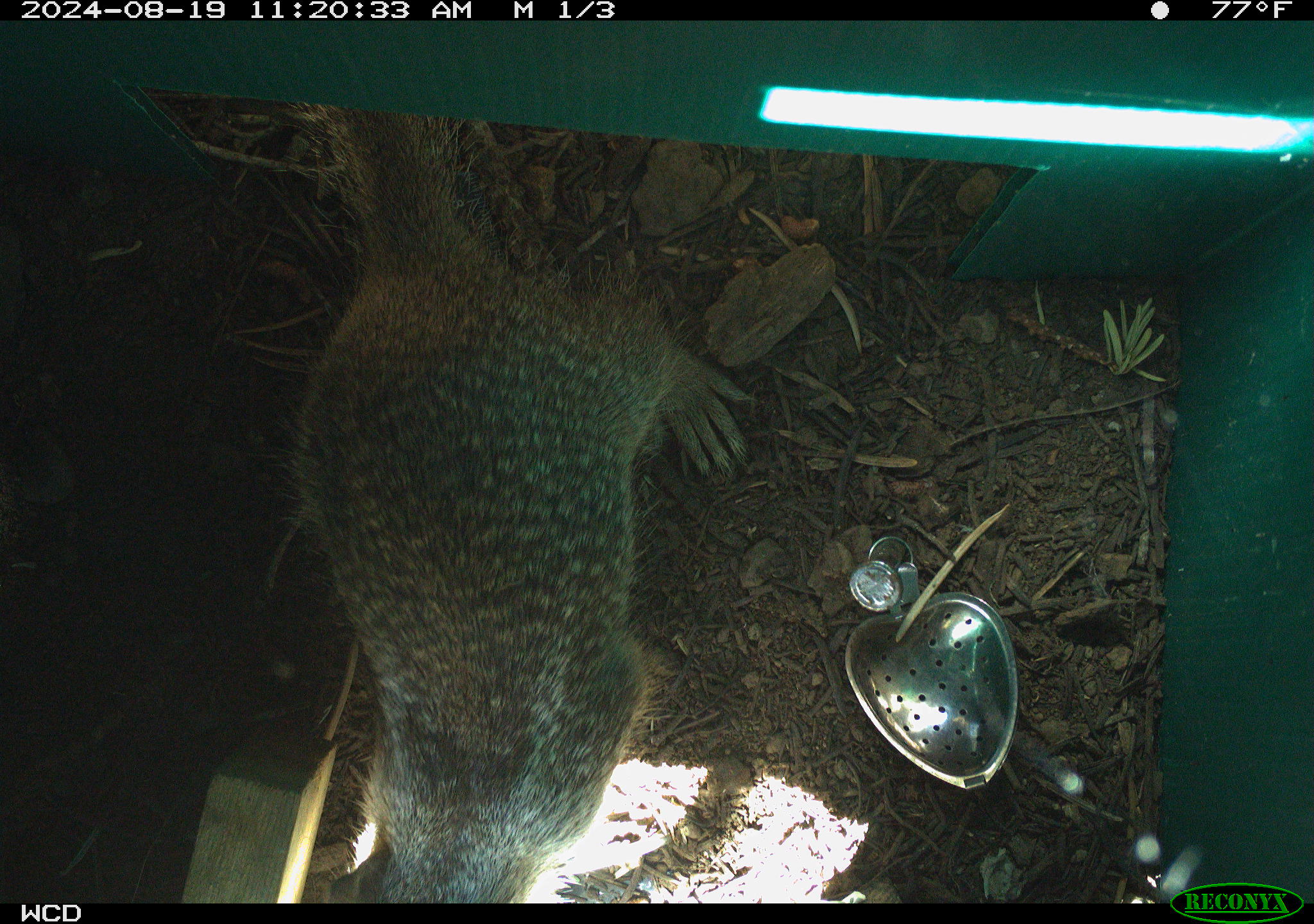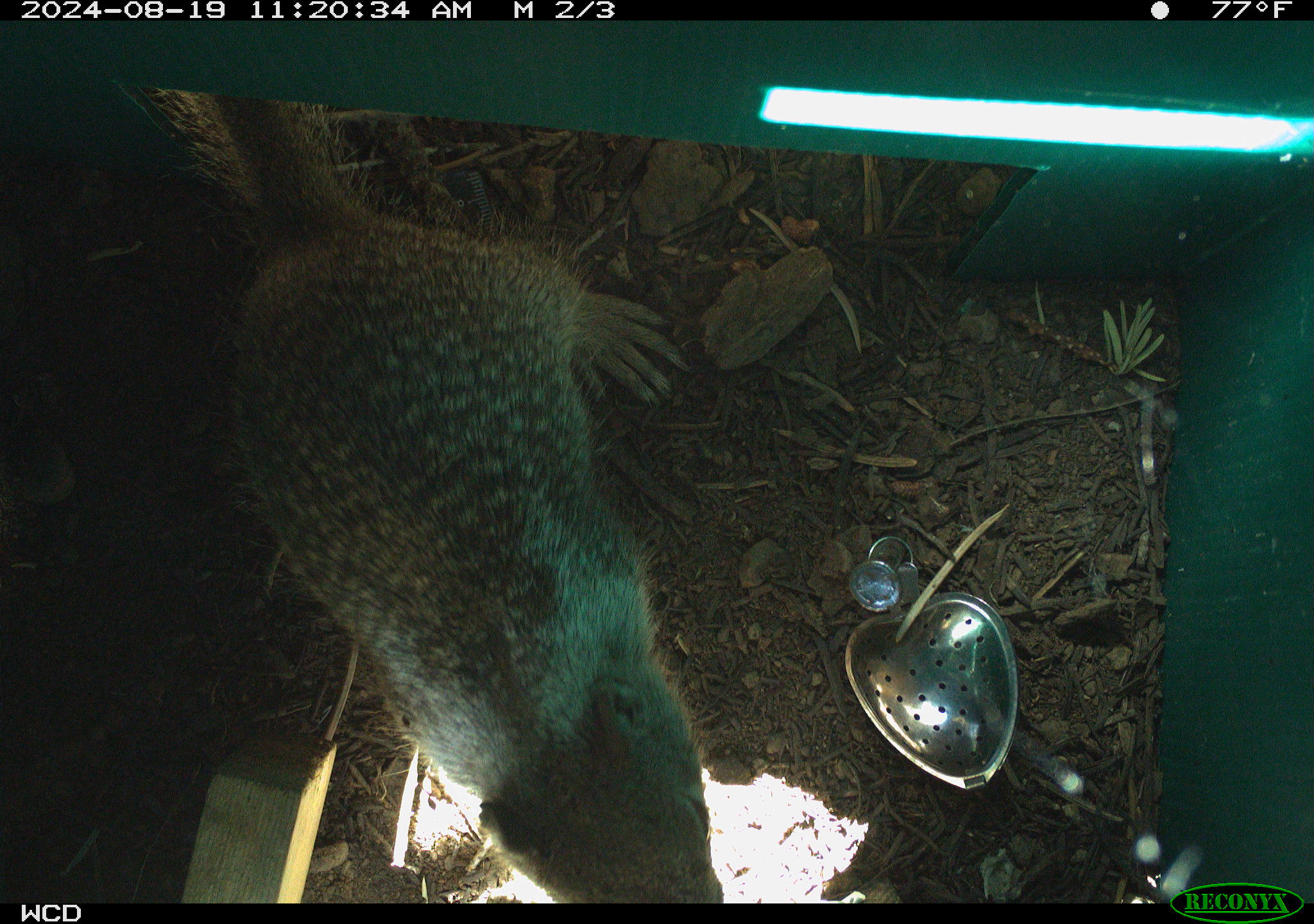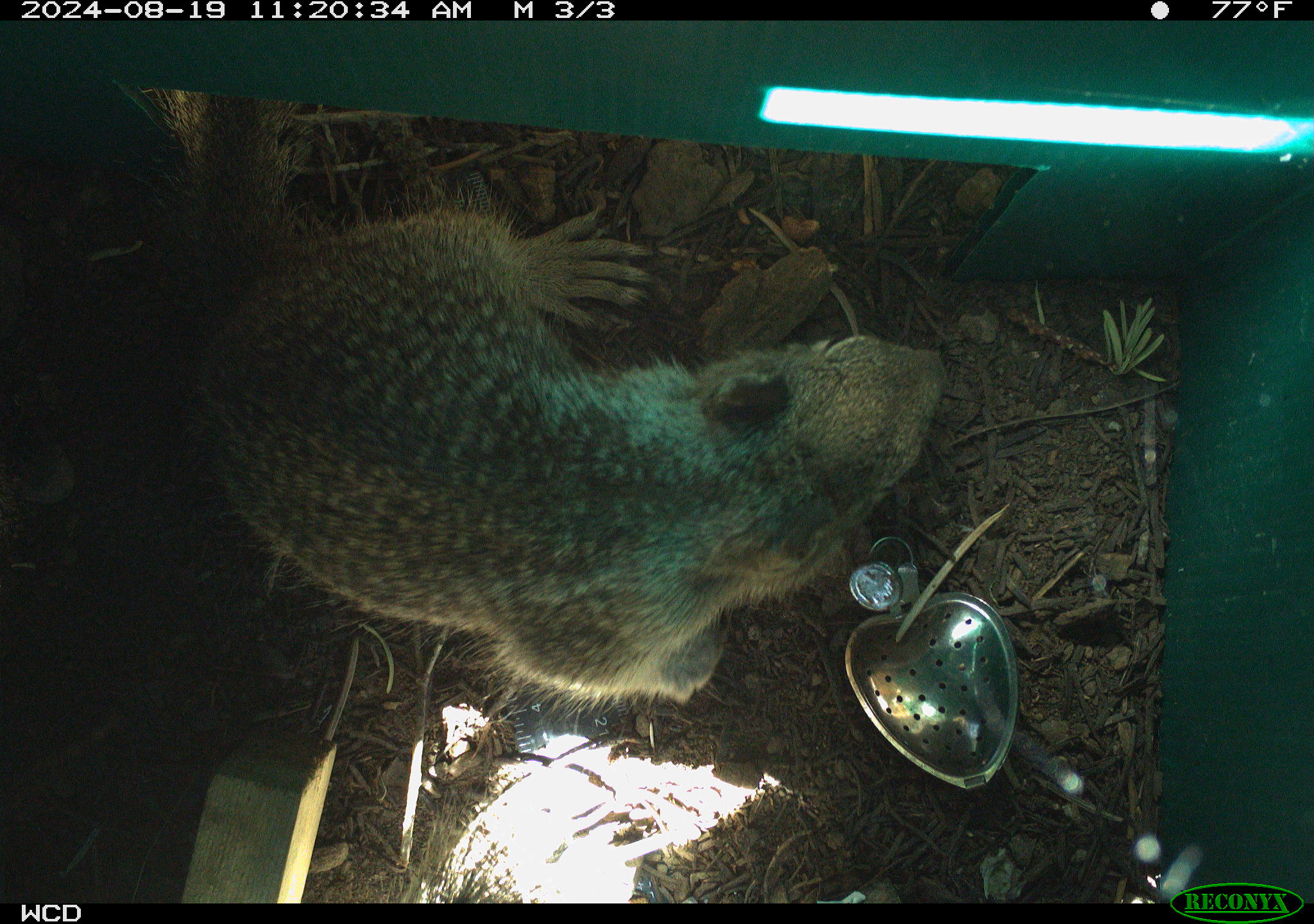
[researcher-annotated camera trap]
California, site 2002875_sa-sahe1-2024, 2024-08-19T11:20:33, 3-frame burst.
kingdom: Animalia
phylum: Chordata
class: Mammalia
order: Rodentia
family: Sciuridae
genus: Otospermophilus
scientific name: Otospermophilus beecheyi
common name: california ground squirrel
California ground squirrel (Otospermophilus beecheyi).